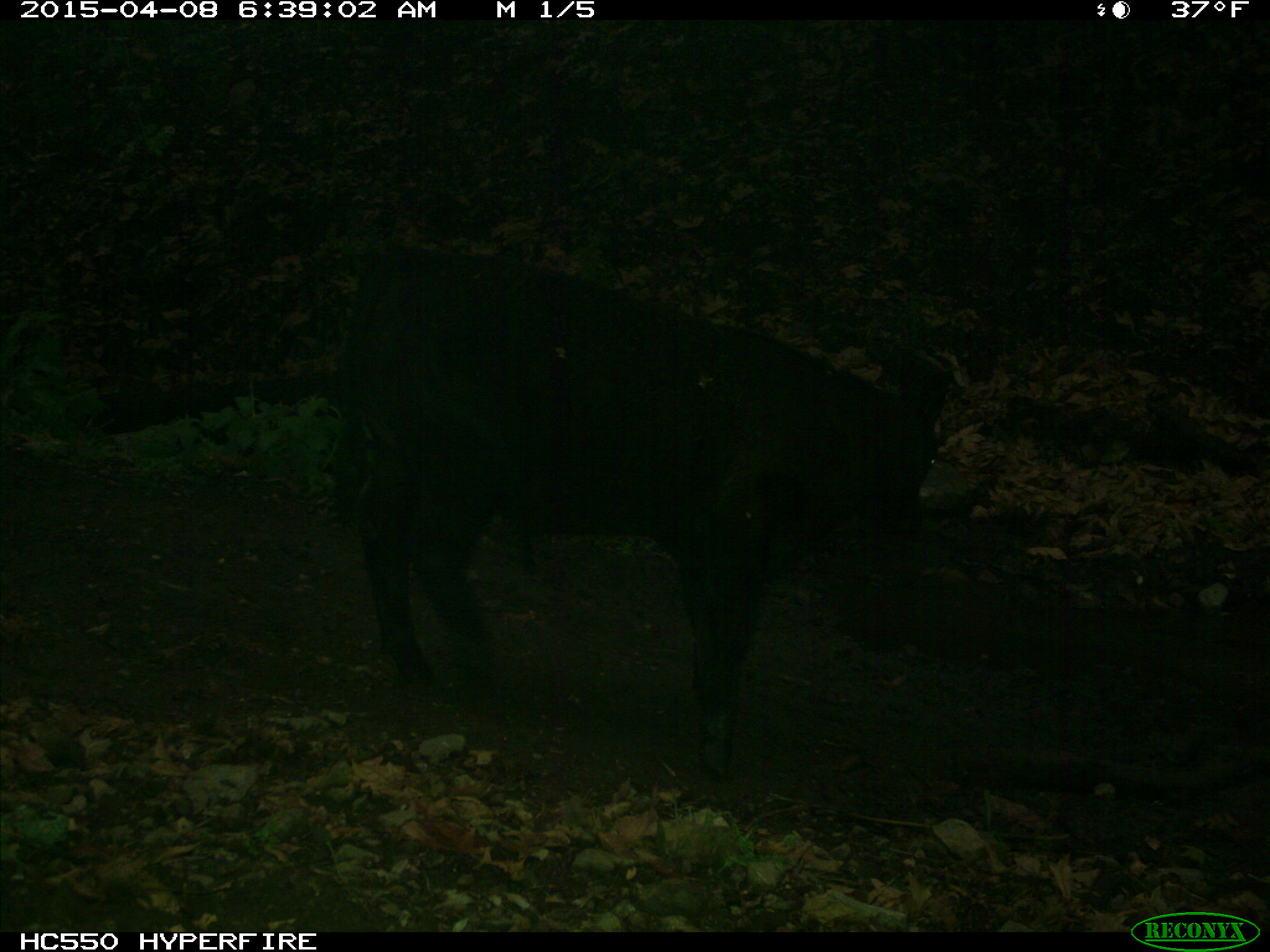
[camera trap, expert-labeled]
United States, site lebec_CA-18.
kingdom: Animalia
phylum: Chordata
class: Mammalia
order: Artiodactyla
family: Bovidae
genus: Bos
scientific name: Bos taurus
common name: domestic cow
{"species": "Bos taurus (domestic cow)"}